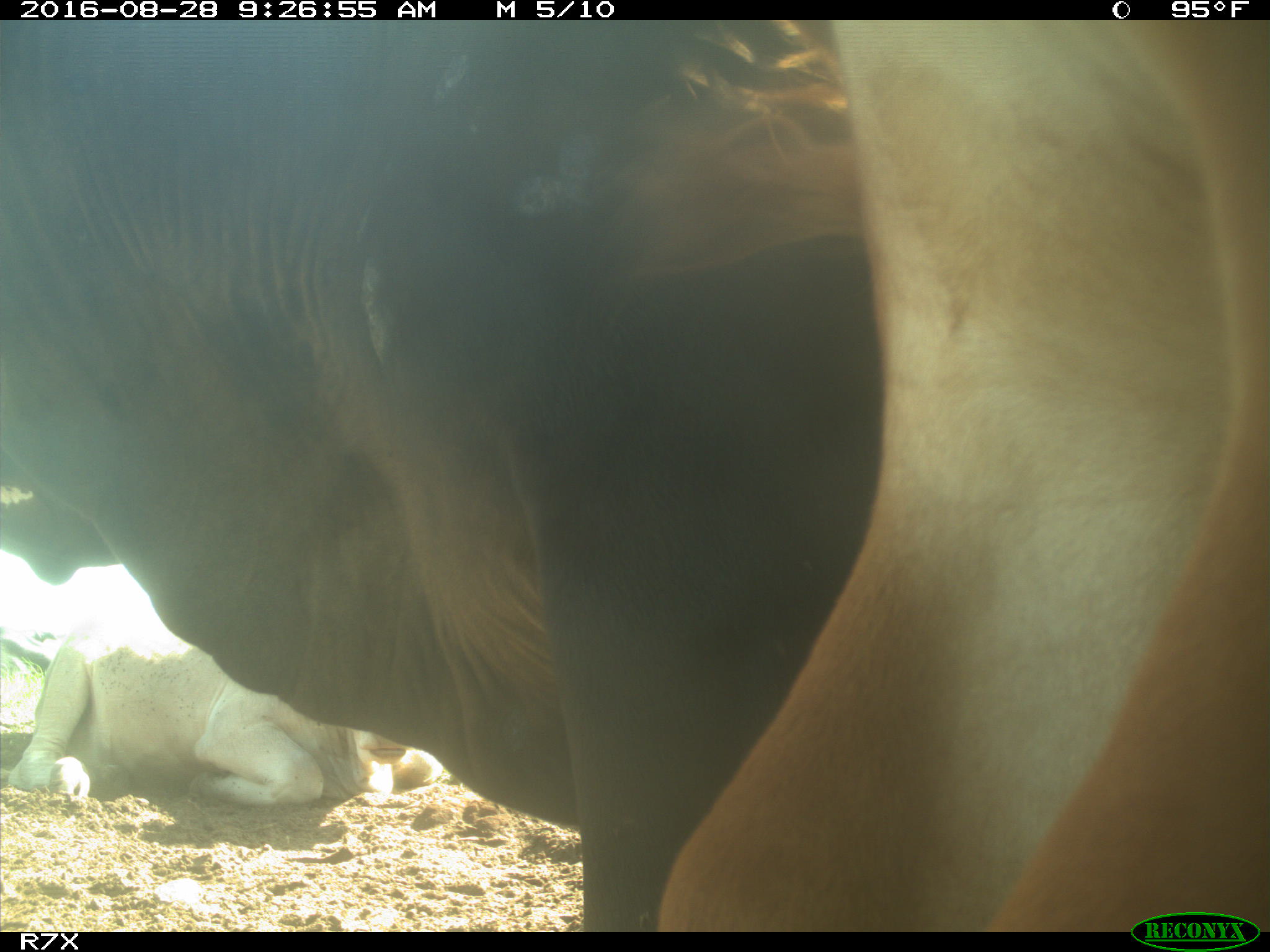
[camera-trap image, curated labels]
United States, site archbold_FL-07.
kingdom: Animalia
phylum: Chordata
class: Mammalia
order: Artiodactyla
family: Bovidae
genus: Bos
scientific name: Bos taurus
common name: domestic cow